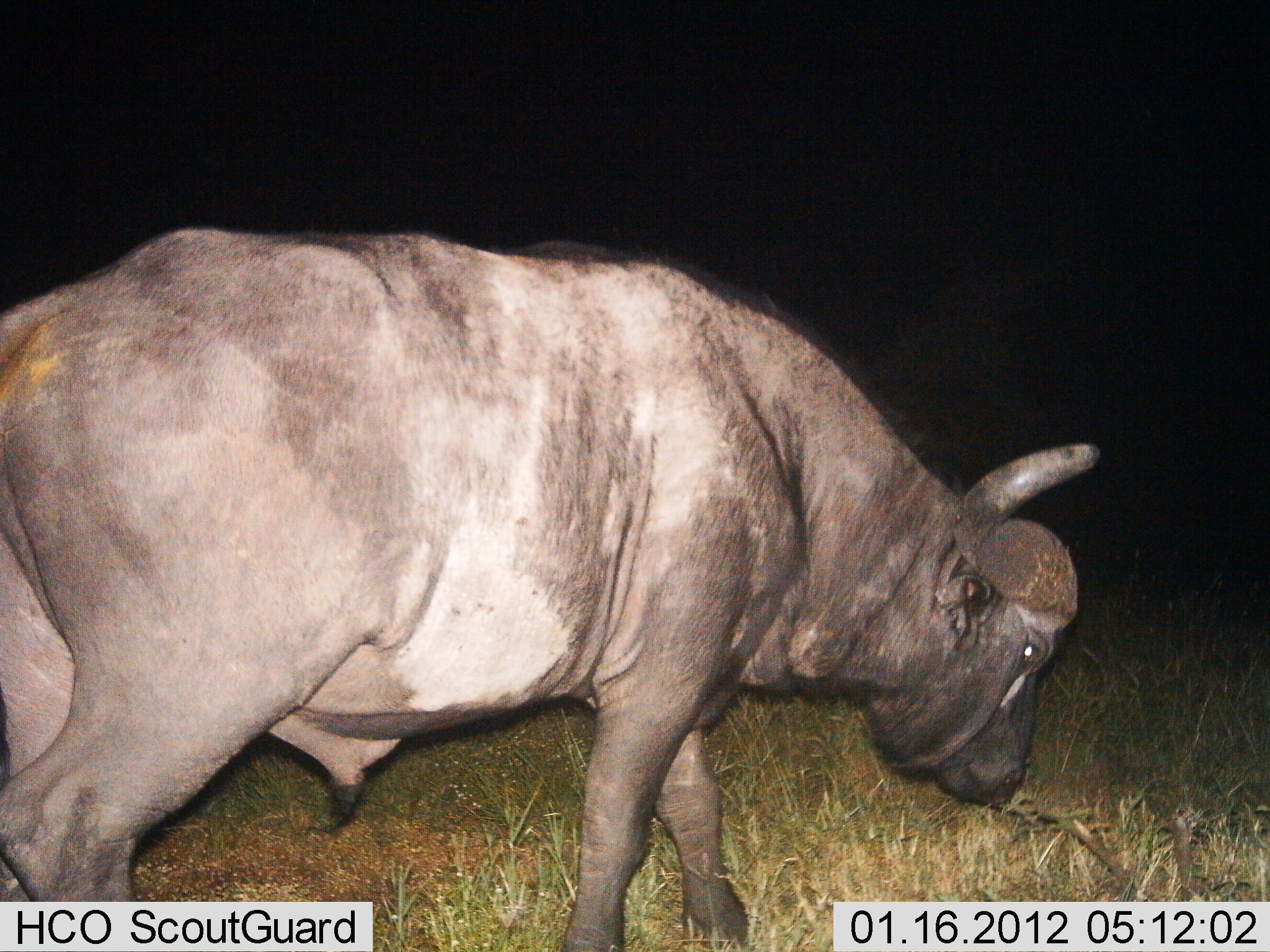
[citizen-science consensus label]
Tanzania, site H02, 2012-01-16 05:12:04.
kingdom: Animalia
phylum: Chordata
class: Mammalia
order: Artiodactyla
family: Bovidae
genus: Syncerus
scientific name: Syncerus caffer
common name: cape buffalo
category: buffalo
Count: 1.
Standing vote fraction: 26%.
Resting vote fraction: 0%.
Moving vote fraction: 58%.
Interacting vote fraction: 0%.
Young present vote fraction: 0%.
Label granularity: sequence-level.